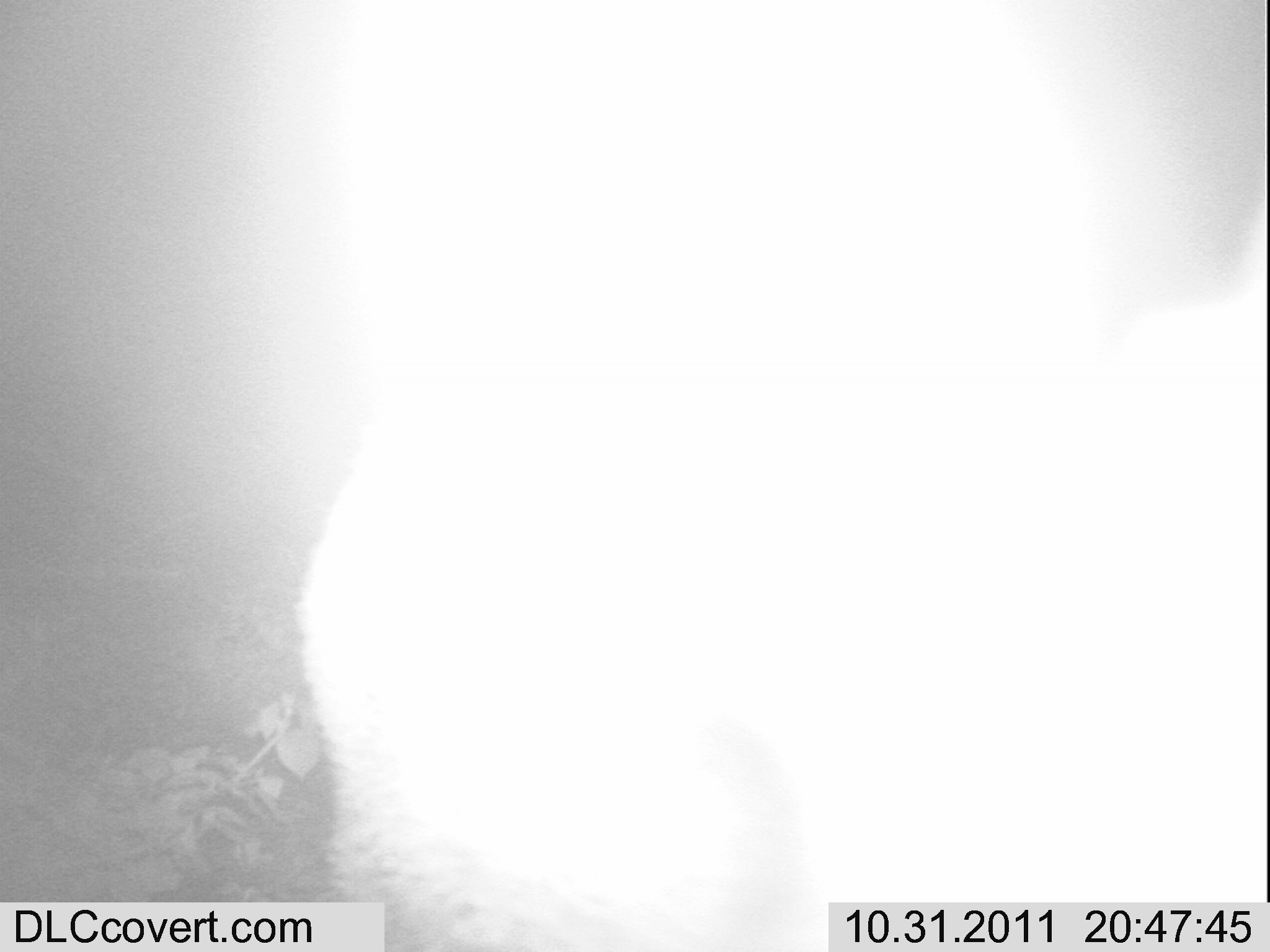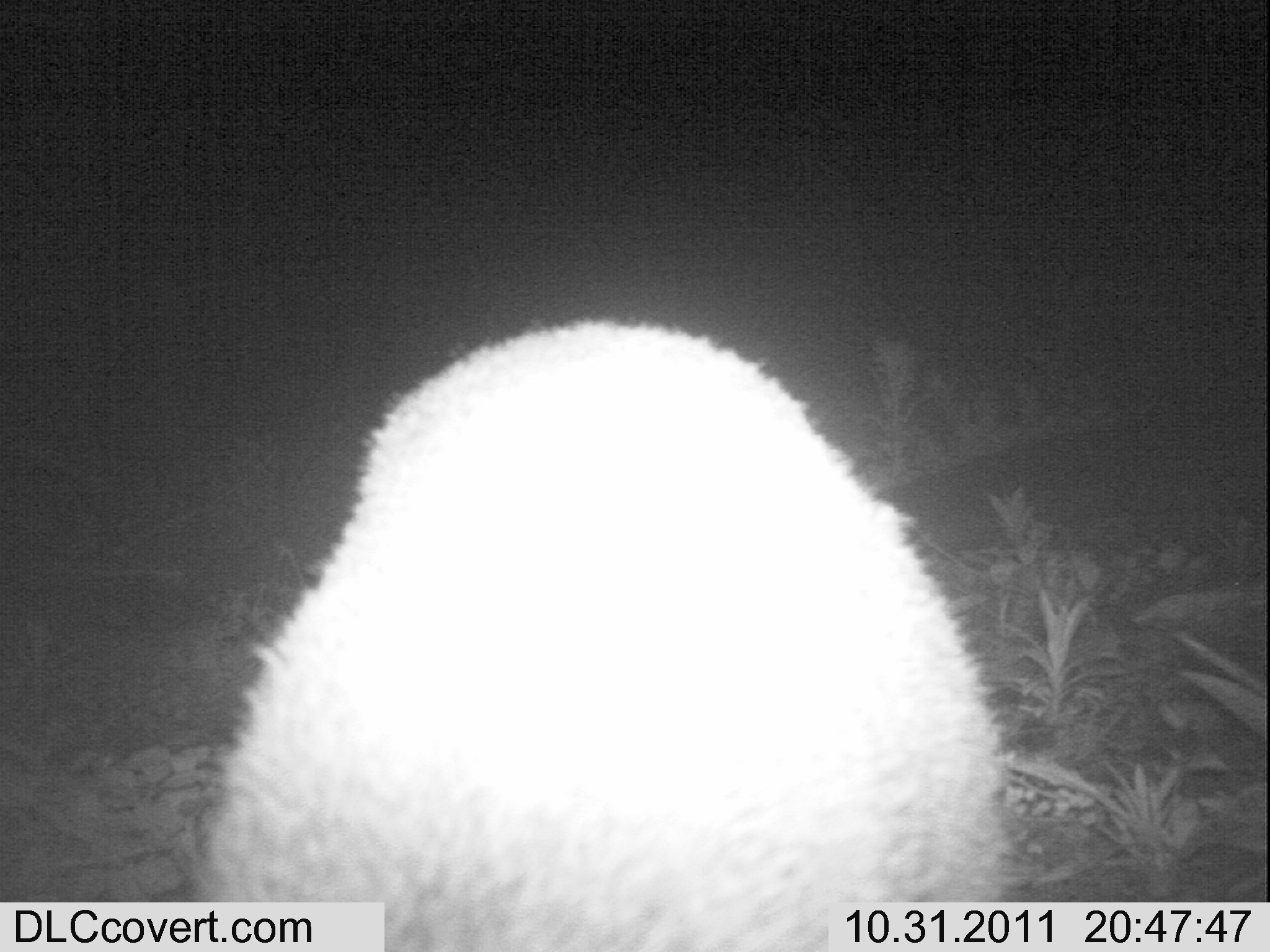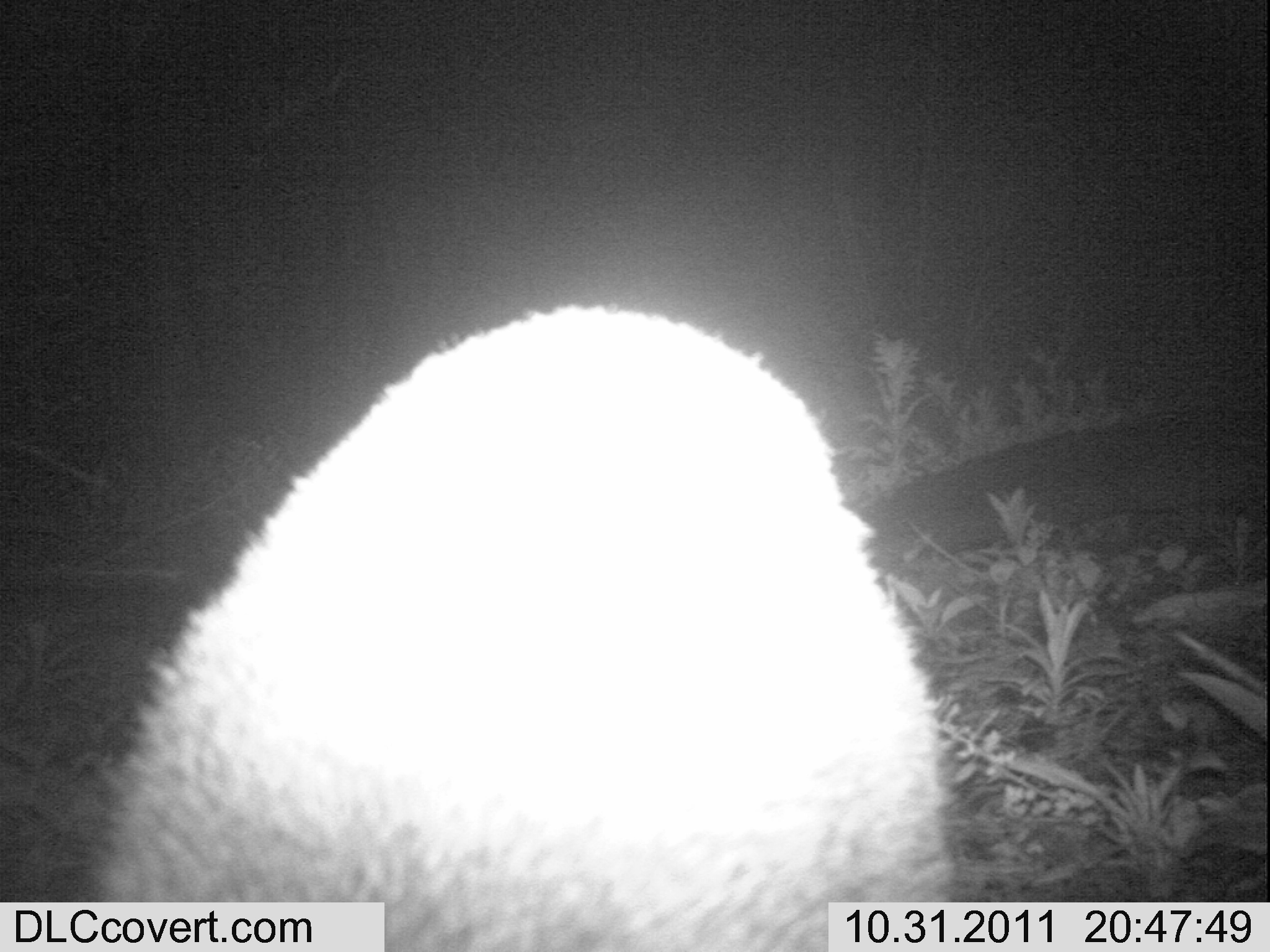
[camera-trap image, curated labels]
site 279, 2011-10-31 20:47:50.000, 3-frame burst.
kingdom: Animalia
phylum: Chordata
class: Mammalia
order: Artiodactyla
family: Bovidae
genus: Sylvicapra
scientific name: Sylvicapra grimmia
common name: bush duiker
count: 1